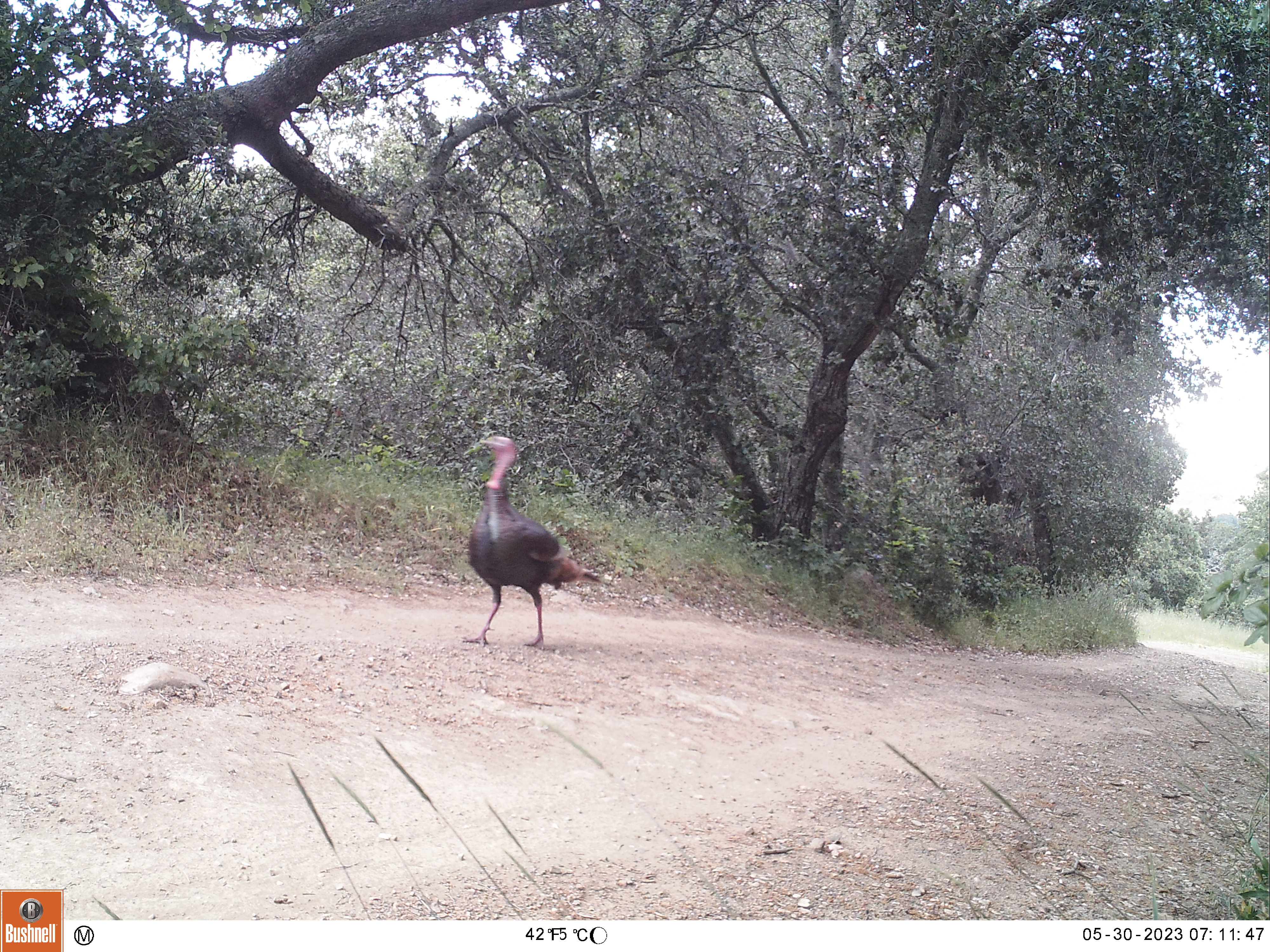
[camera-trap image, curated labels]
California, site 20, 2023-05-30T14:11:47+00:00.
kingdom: Animalia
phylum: Chordata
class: Aves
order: Galliformes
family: Phasianidae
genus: Meleagris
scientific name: Meleagris gallopavo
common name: turkey